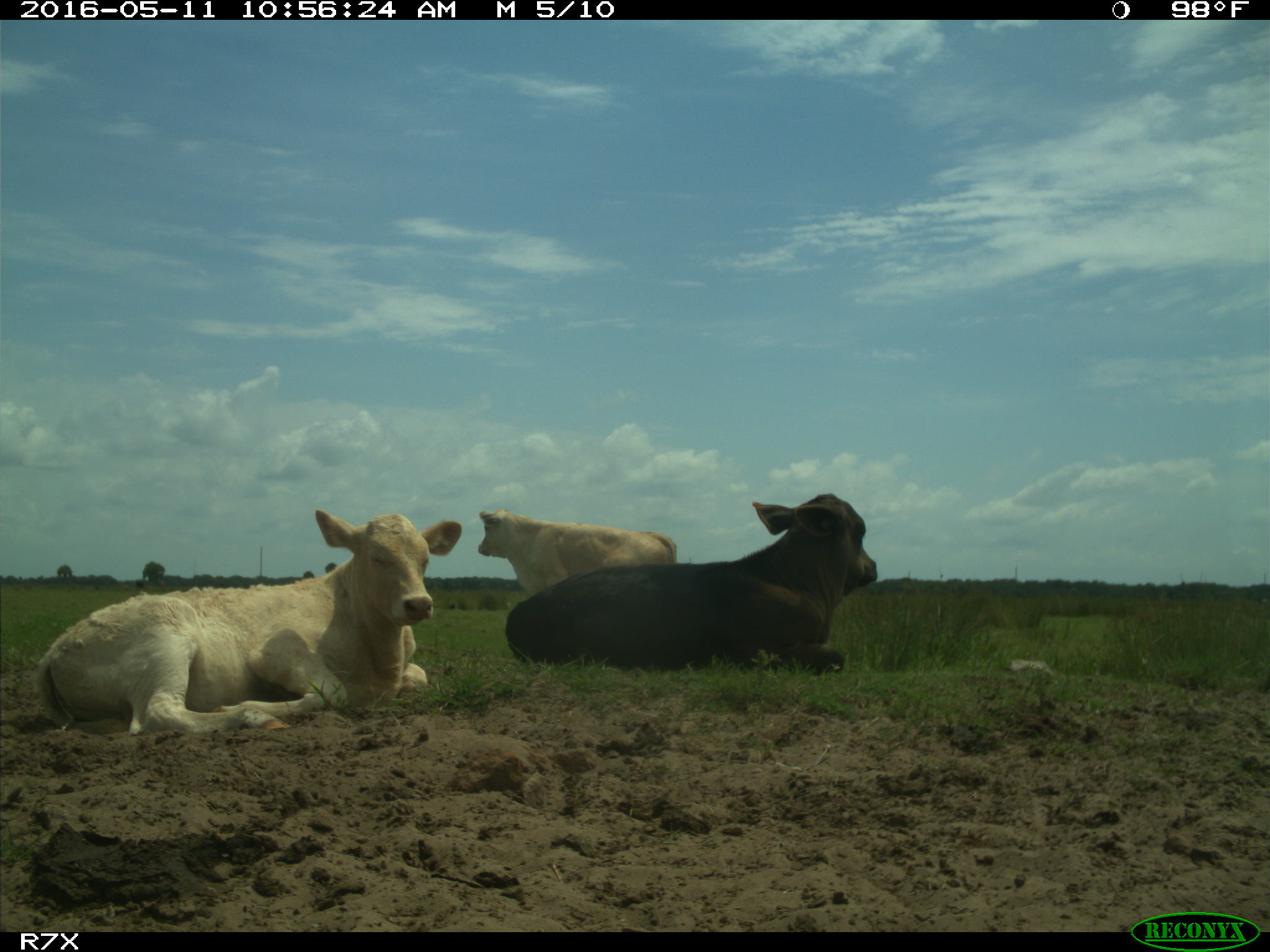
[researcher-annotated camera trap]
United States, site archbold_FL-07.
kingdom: Animalia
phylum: Chordata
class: Mammalia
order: Artiodactyla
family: Bovidae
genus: Bos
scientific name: Bos taurus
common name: domestic cow